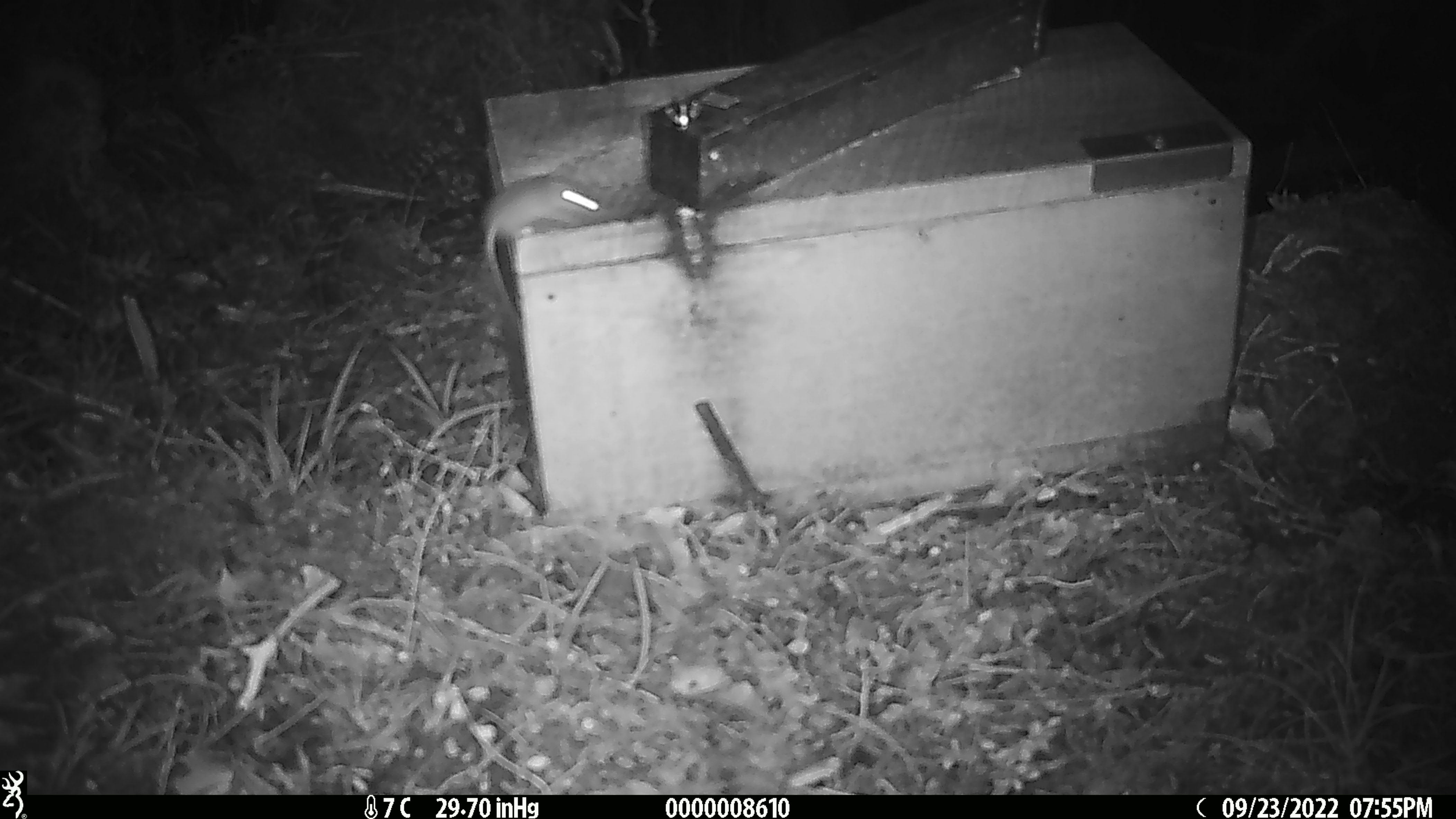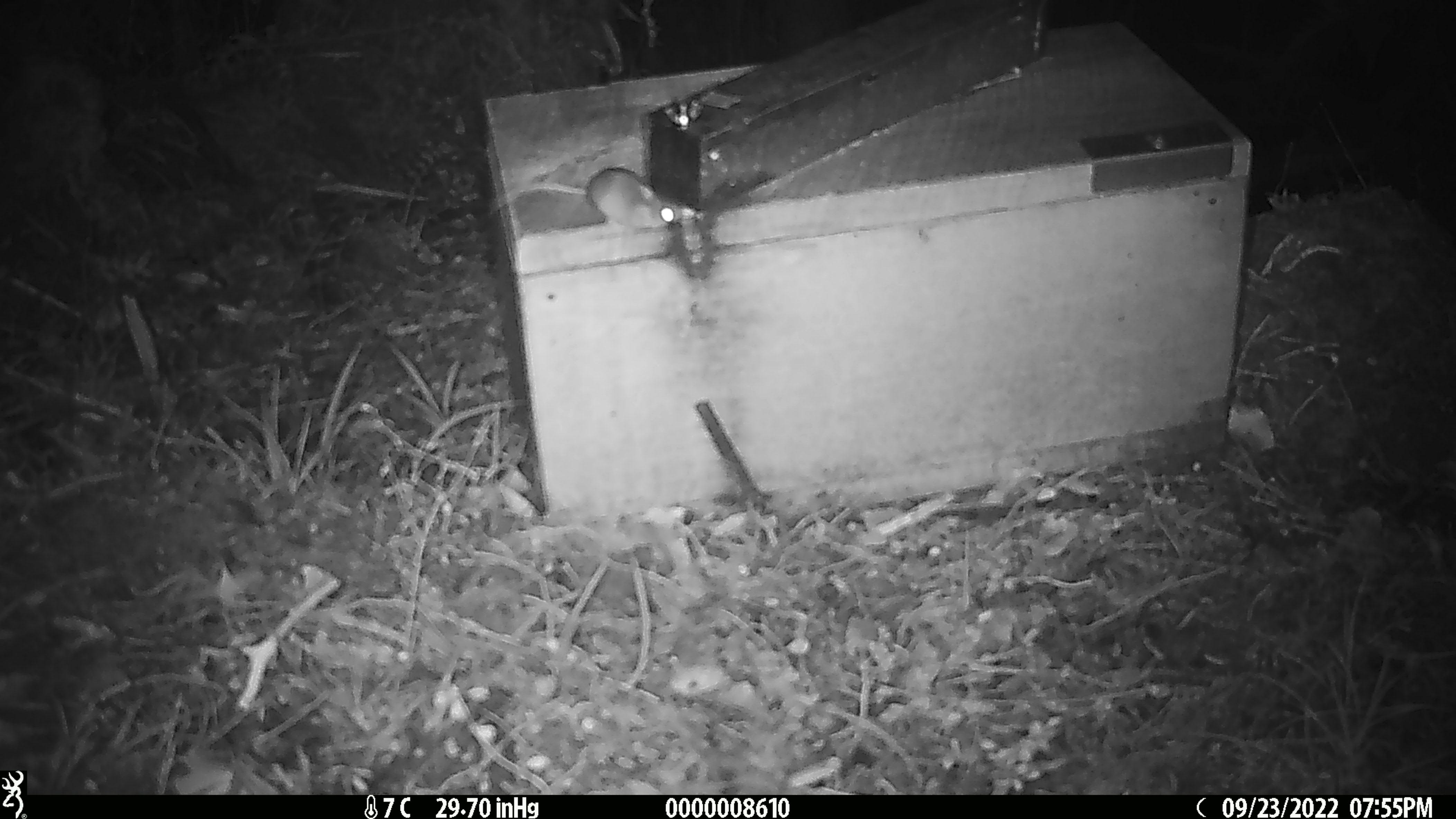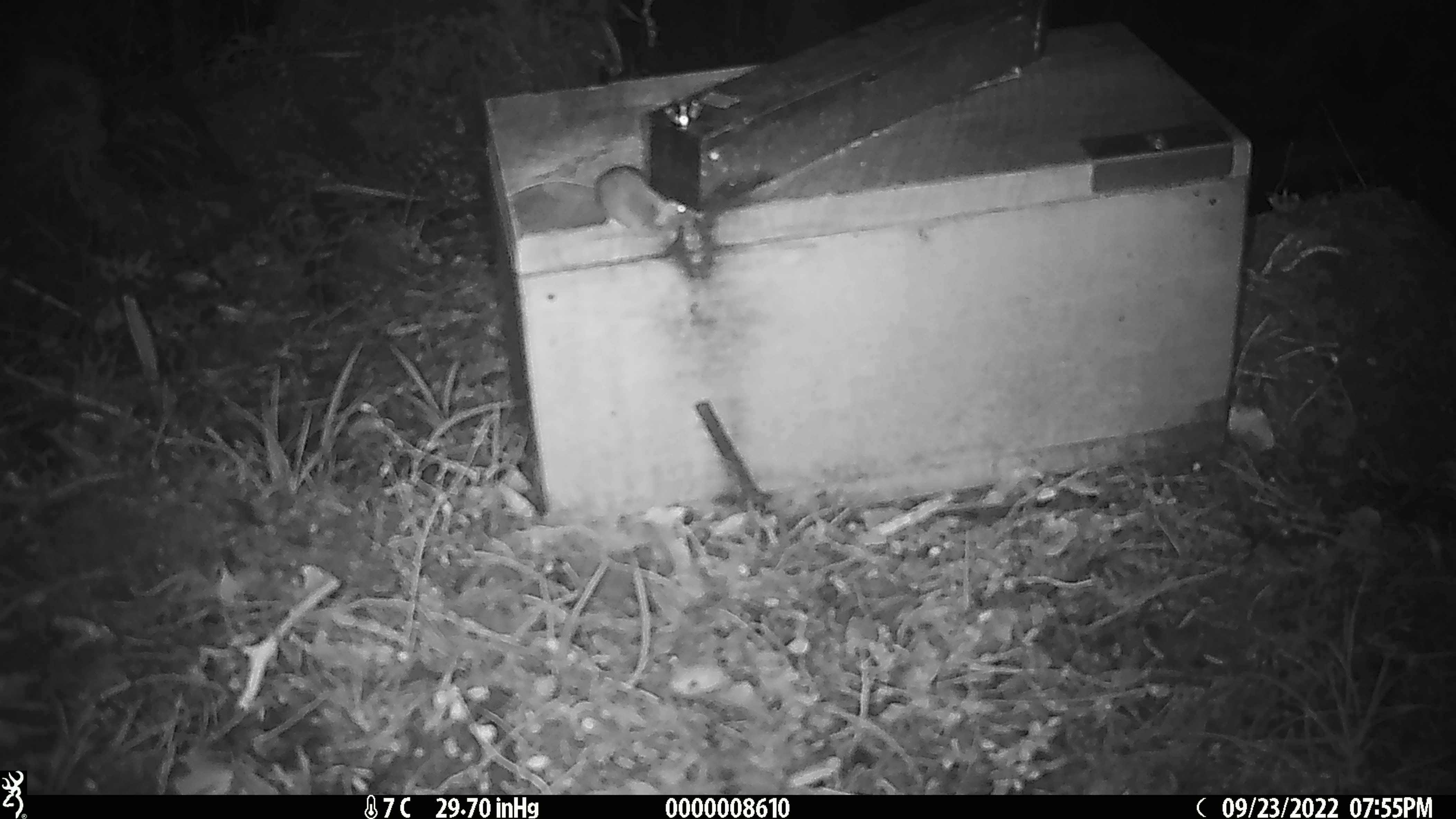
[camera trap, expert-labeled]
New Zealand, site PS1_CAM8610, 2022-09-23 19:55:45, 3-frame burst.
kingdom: Animalia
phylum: Chordata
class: Mammalia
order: Rodentia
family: Muridae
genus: Mus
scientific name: Mus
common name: mouse